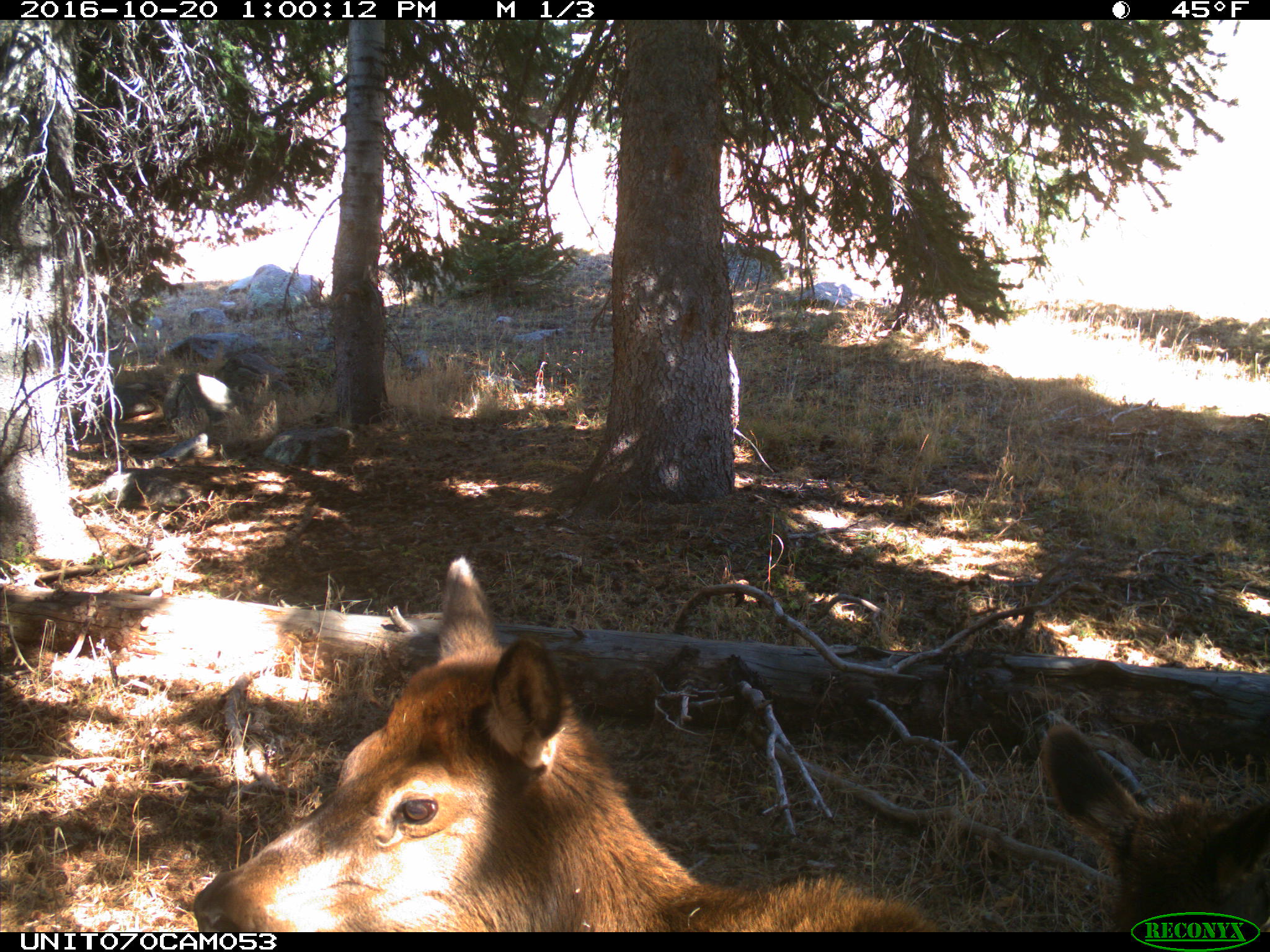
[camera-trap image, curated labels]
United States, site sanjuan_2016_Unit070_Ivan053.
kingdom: Animalia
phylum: Chordata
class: Mammalia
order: Artiodactyla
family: Cervidae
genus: Cervus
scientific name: Cervus elaphus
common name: red deer